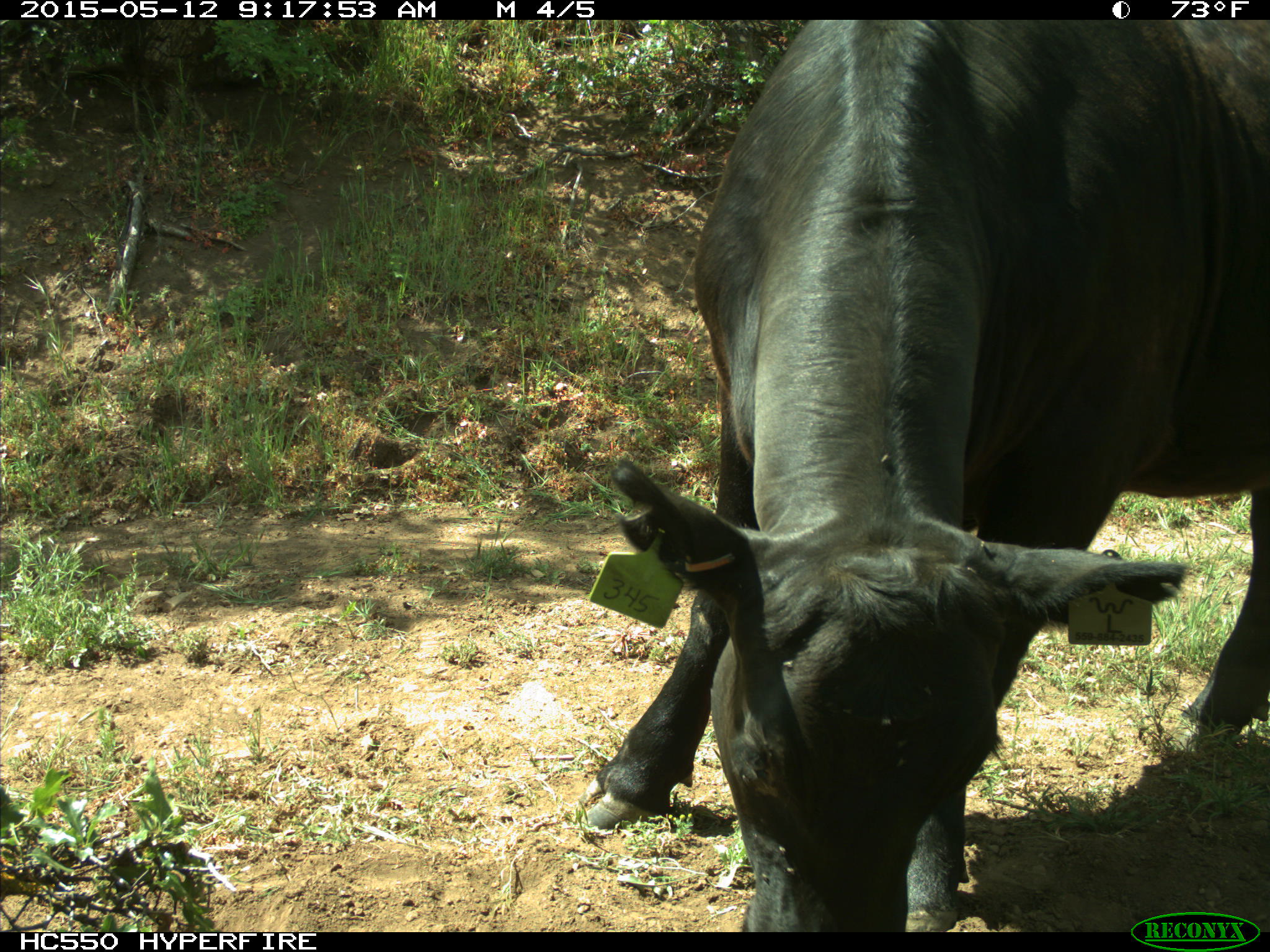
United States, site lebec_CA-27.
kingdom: Animalia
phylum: Chordata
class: Mammalia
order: Artiodactyla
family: Bovidae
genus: Bos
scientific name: Bos taurus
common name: domestic cow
Bos taurus (domestic cow).